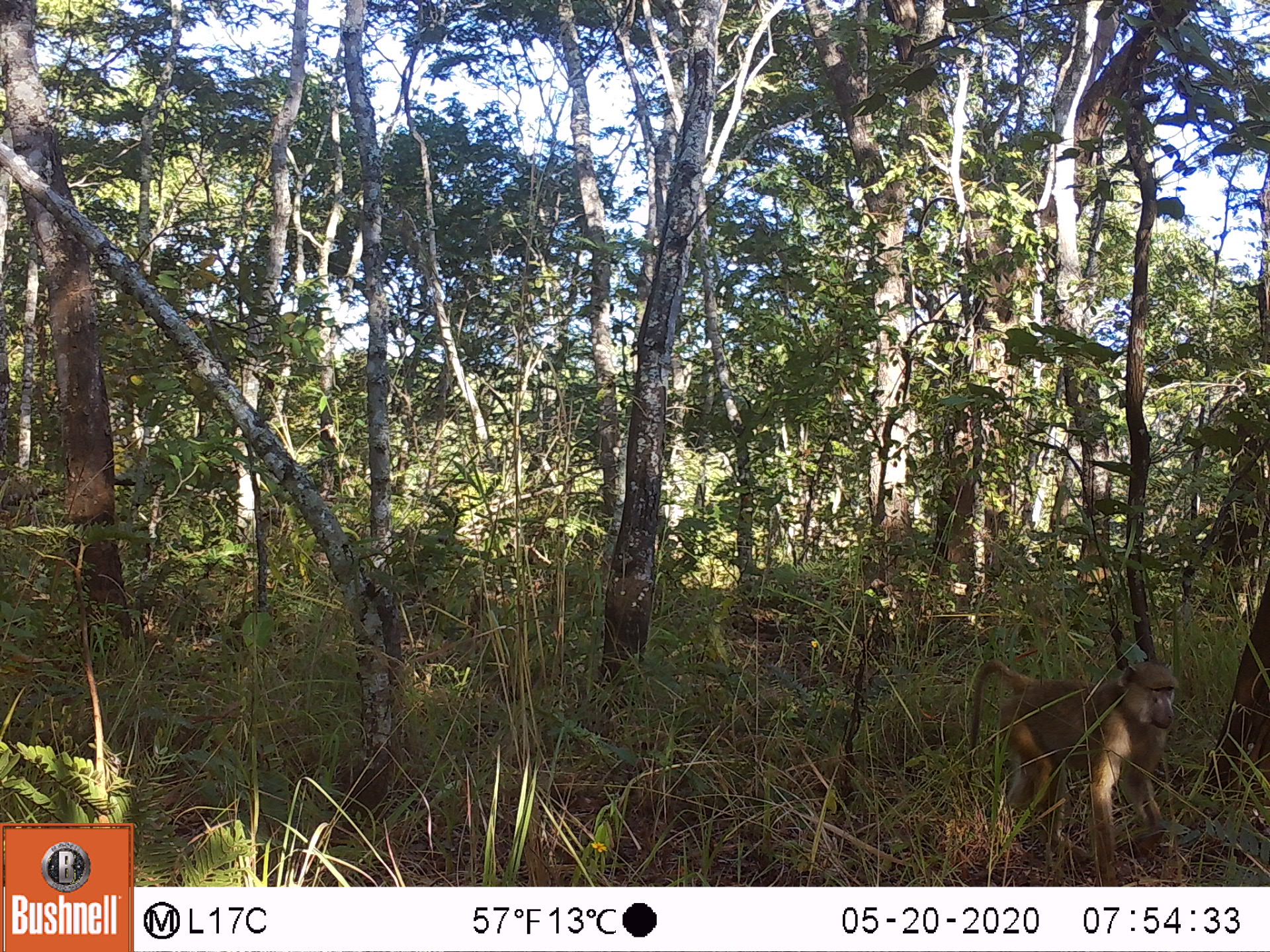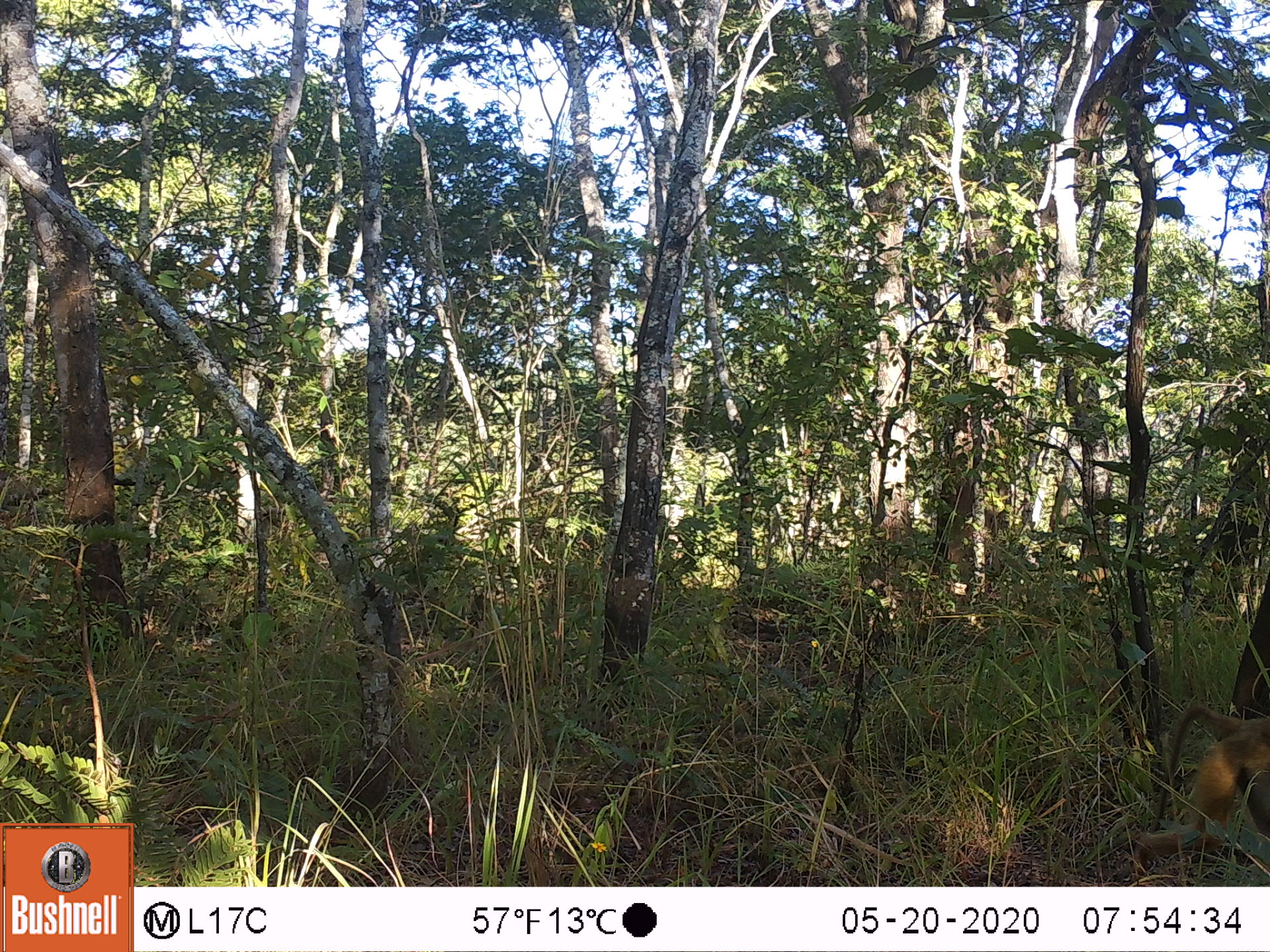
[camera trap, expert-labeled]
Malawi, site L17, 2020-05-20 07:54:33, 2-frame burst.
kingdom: Animalia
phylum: Chordata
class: Mammalia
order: Primates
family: Cercopithecidae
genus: Papio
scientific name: Papio cynocephalus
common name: yellow baboon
Yellow baboon (Papio cynocephalus), count 1.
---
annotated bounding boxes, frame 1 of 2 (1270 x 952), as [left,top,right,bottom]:
yellow baboon: [963,654,1194,883]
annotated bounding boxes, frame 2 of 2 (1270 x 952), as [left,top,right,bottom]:
yellow baboon: [1121,698,1262,878]